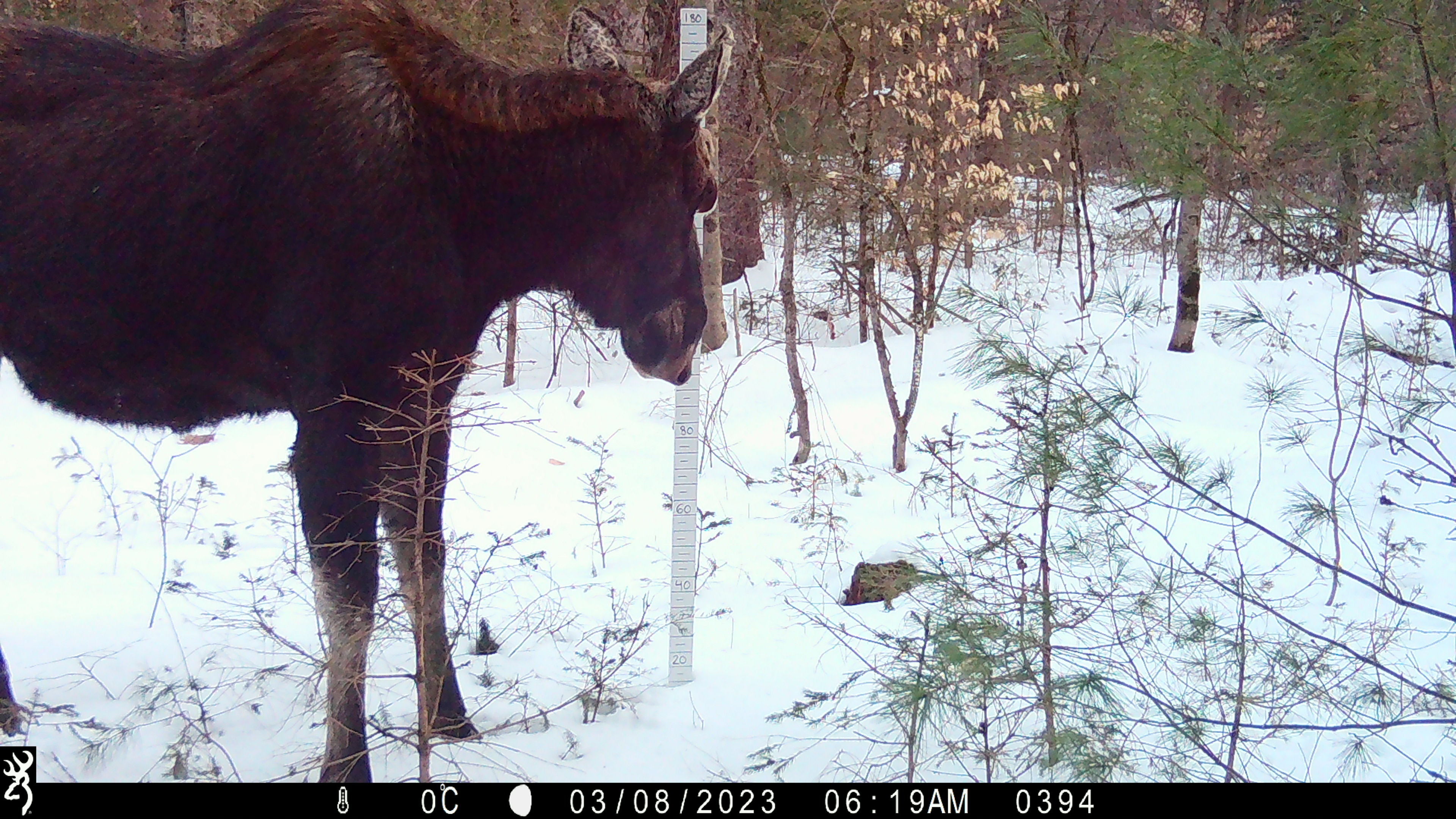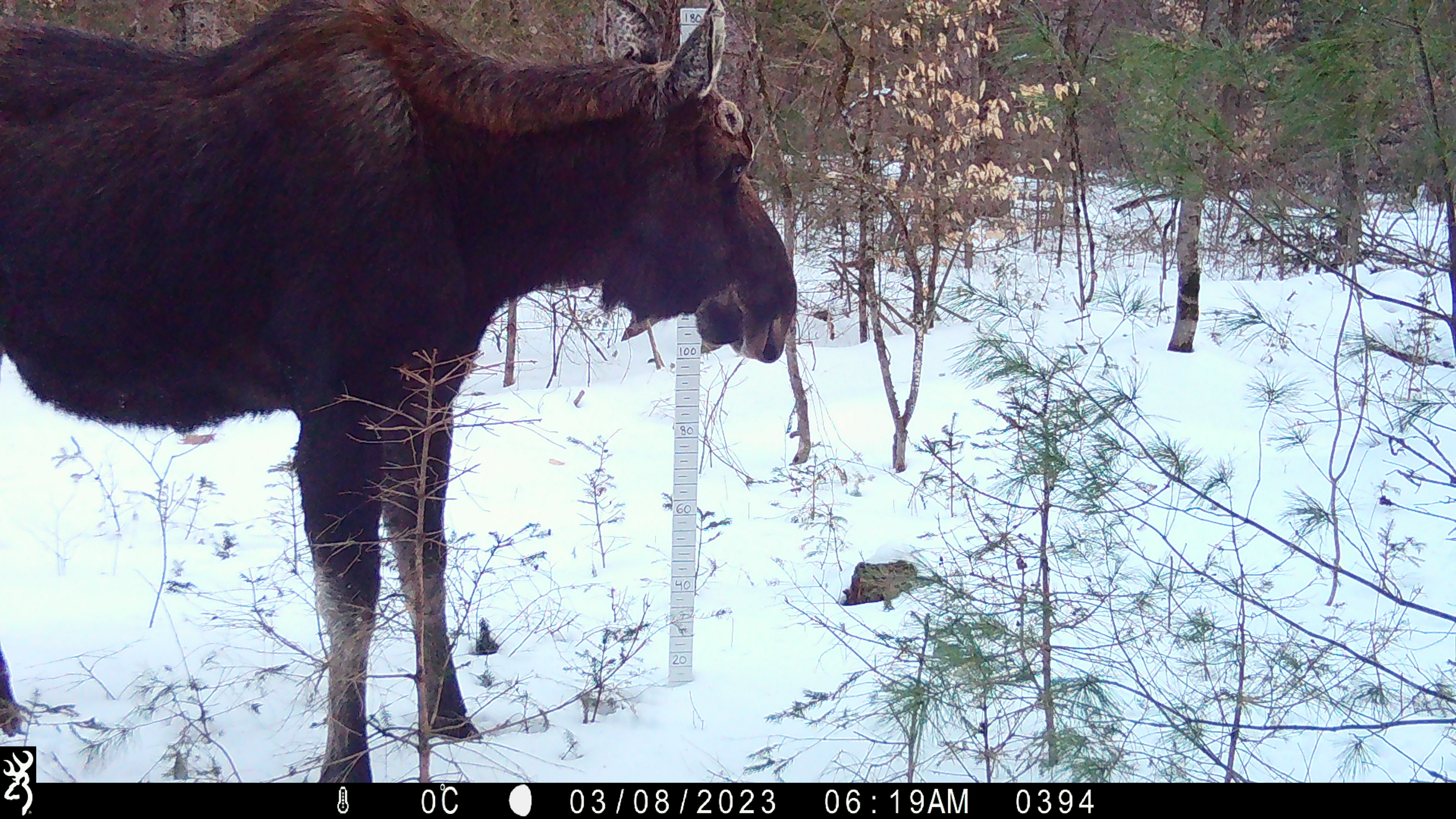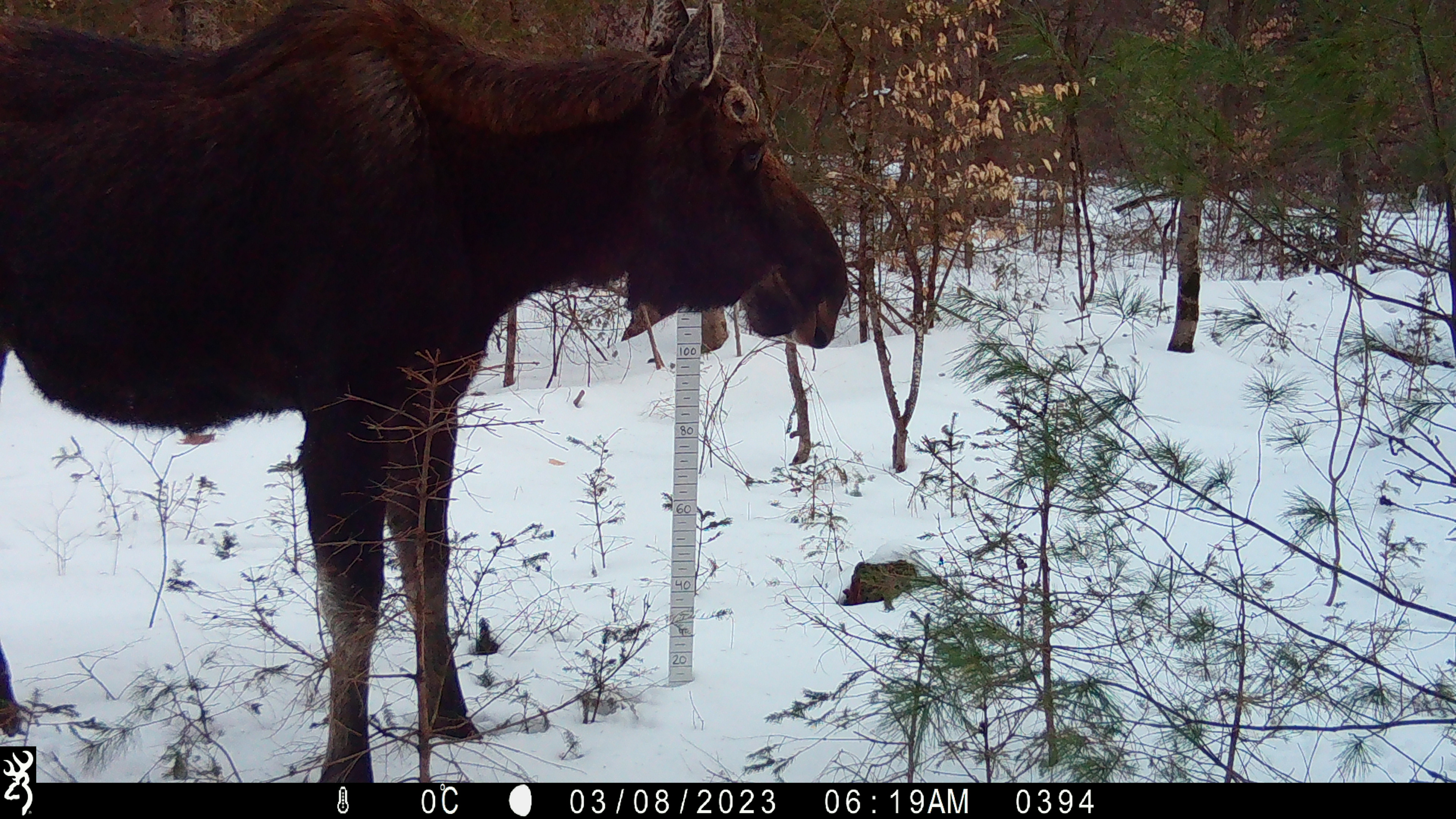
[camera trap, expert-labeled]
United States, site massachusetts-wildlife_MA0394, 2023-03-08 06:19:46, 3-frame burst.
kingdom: Animalia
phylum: Chordata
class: Mammalia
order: Artiodactyla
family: Cervidae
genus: Alces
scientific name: Alces alces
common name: moose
Moose (Alces alces).